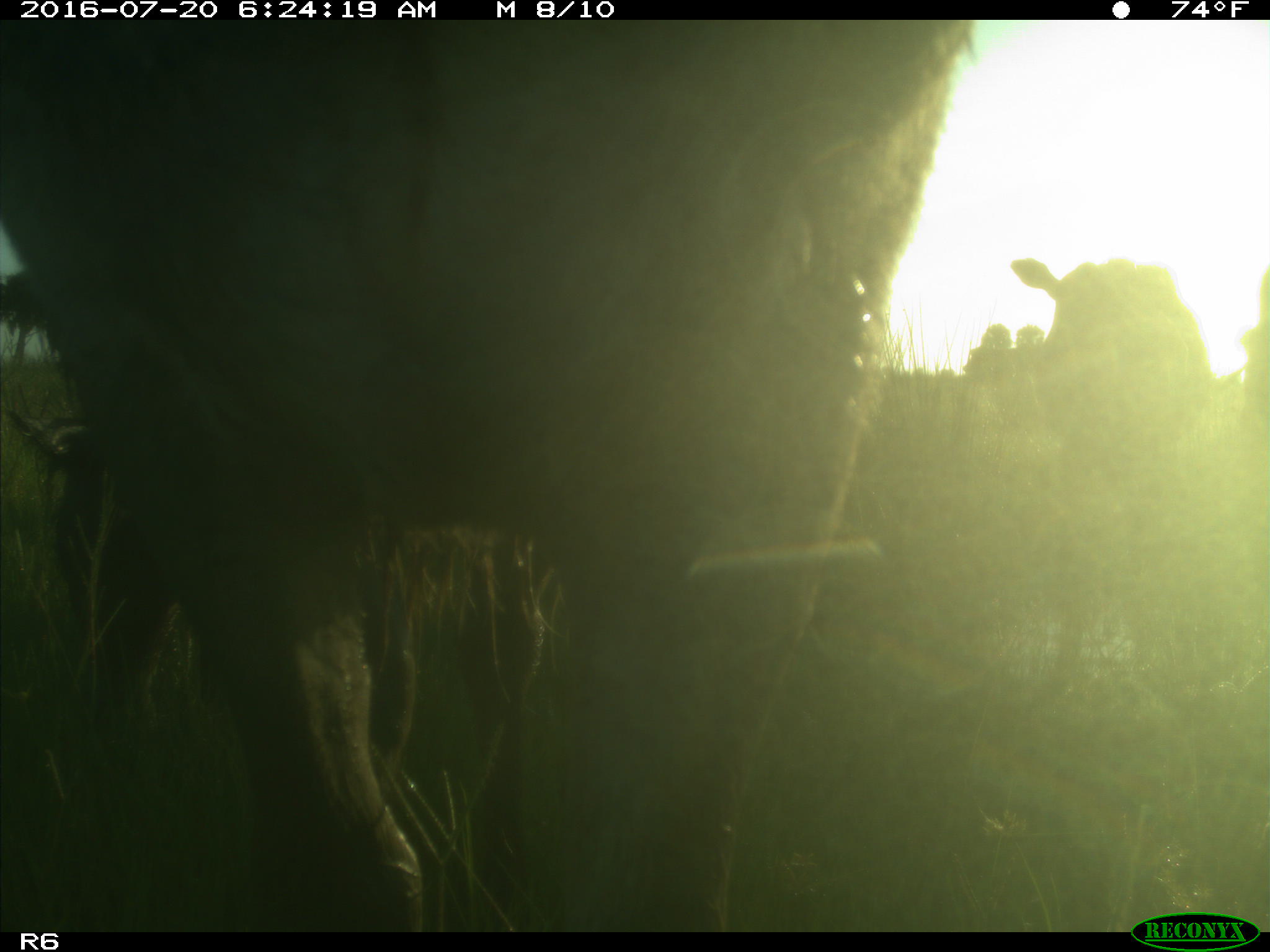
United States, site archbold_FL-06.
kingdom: Animalia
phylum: Chordata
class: Mammalia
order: Artiodactyla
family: Bovidae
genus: Bos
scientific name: Bos taurus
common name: domestic cow